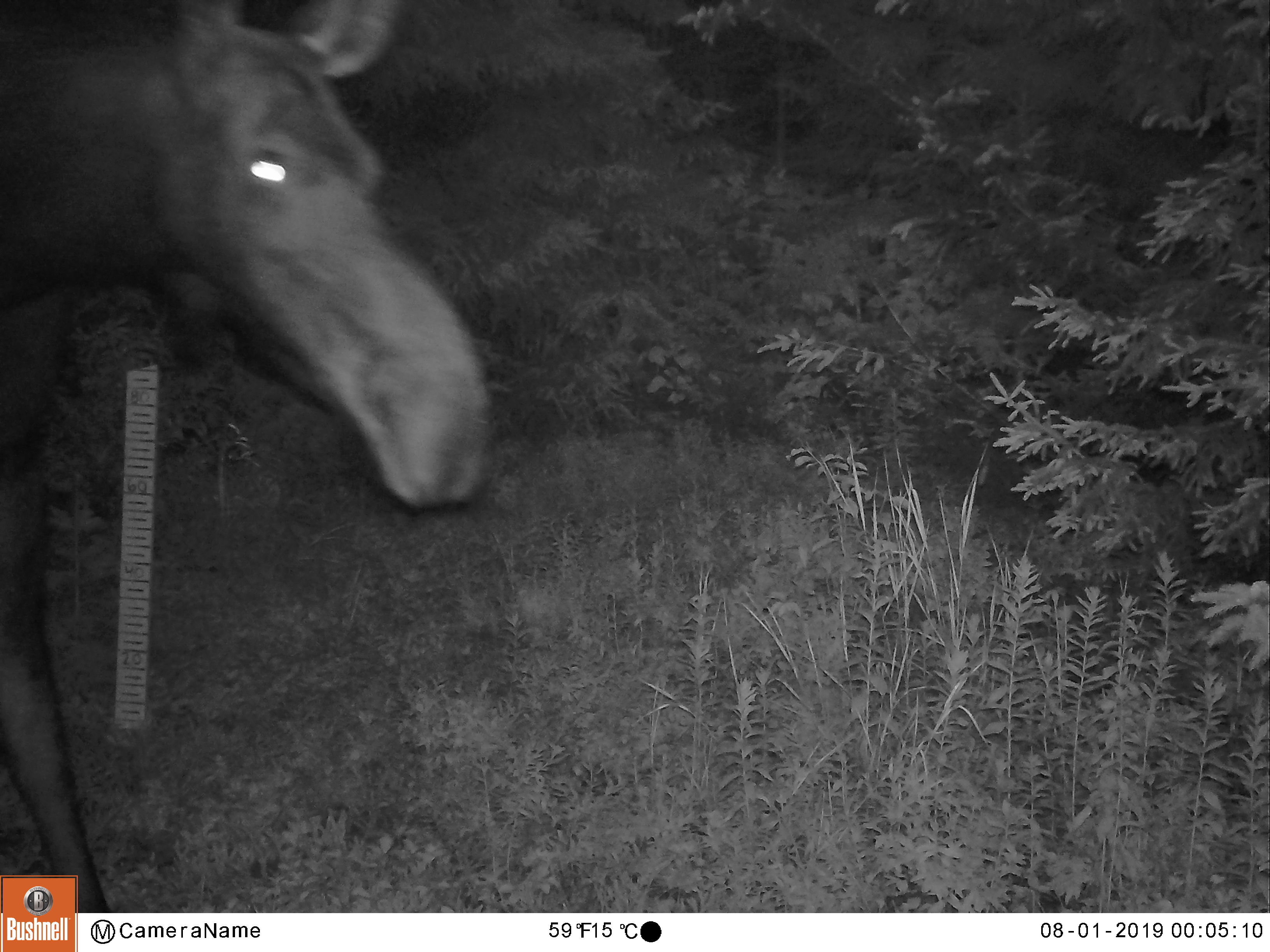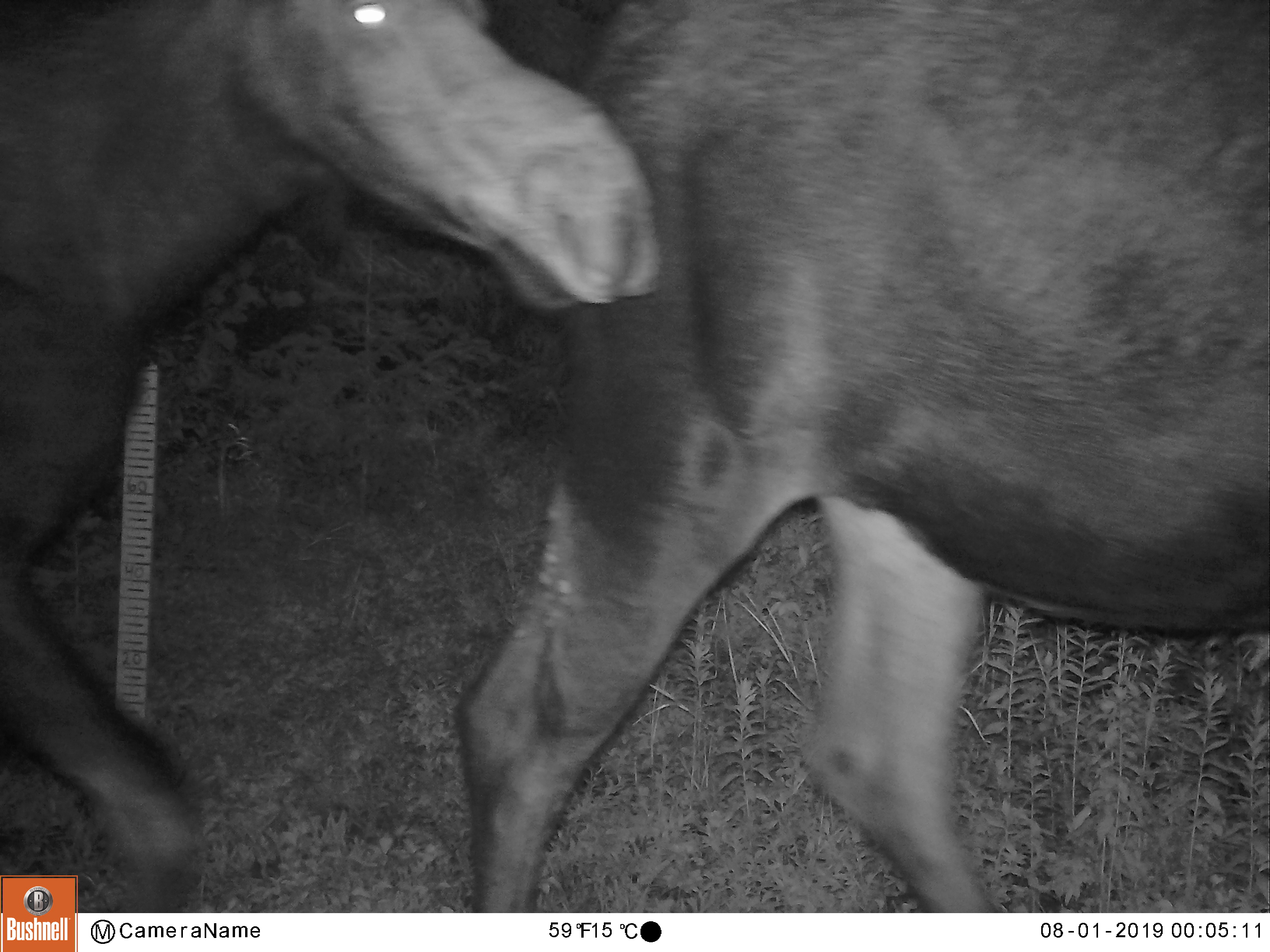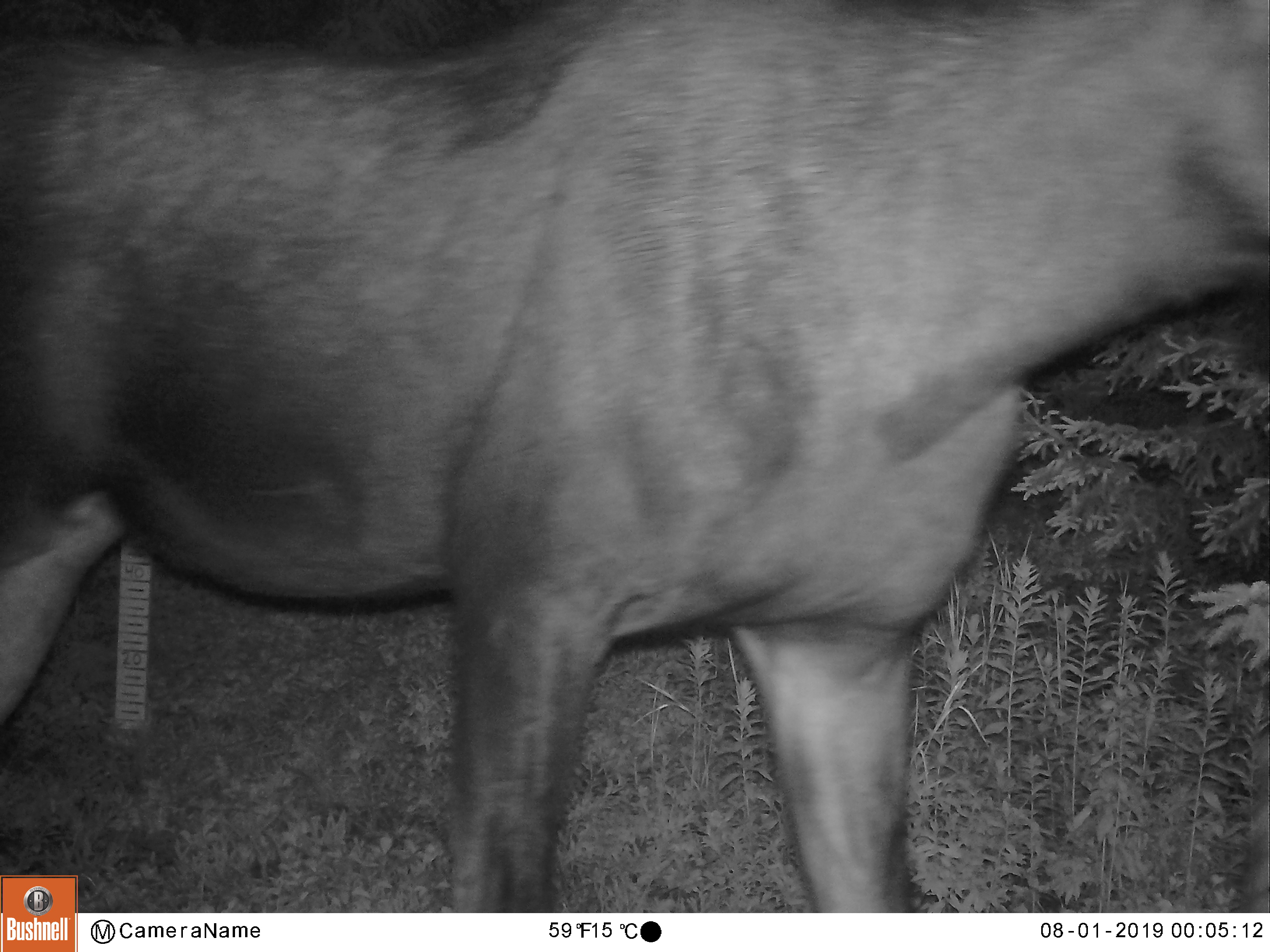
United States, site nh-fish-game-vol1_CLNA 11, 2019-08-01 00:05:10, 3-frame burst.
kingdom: Animalia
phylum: Chordata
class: Mammalia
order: Artiodactyla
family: Cervidae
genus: Alces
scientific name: Alces alces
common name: moose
Moose (Alces alces).